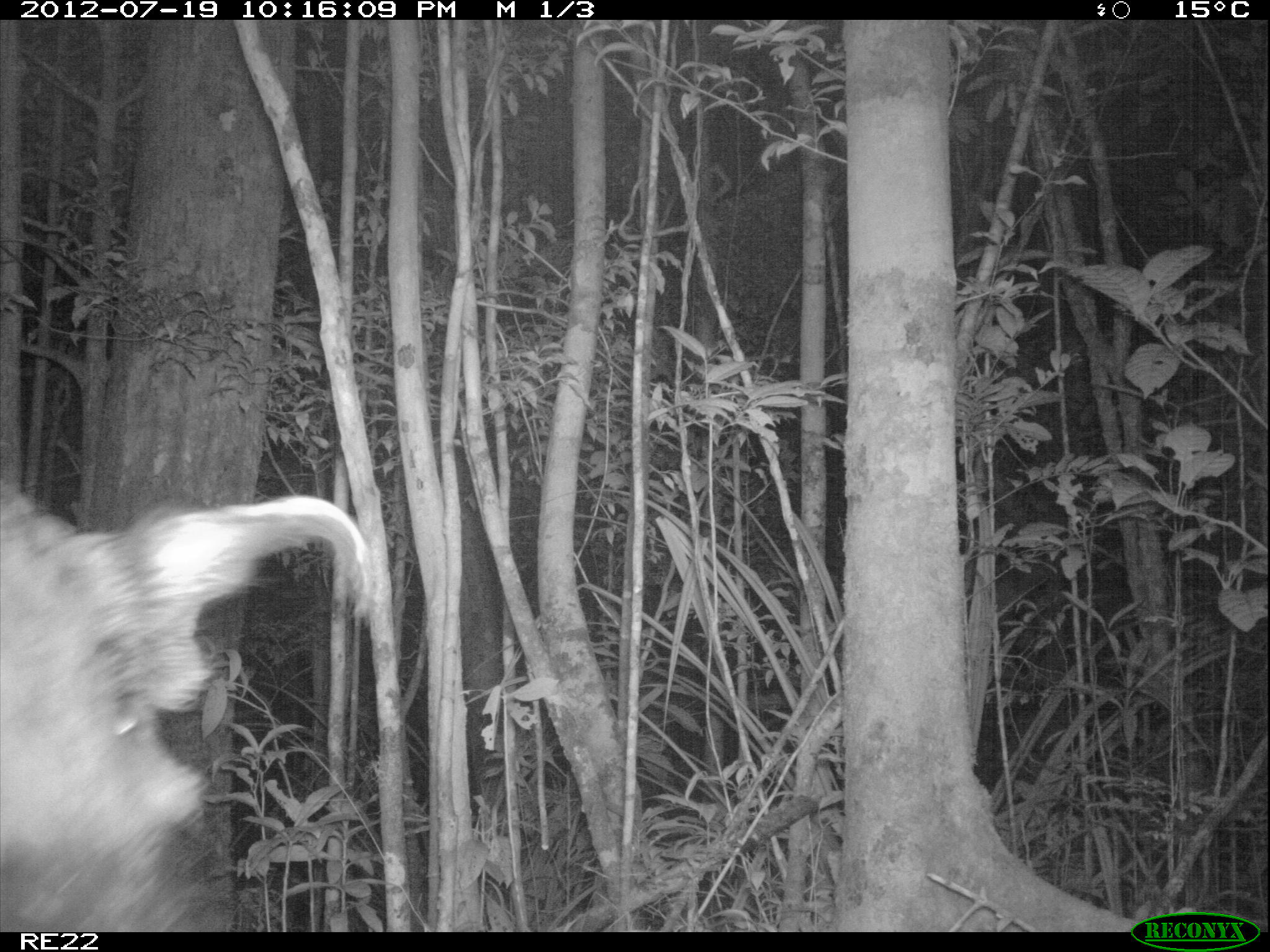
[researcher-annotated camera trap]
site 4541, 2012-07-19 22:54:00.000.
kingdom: Animalia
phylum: Chordata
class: Mammalia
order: Artiodactyla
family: Suidae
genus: Potamochoerus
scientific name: Potamochoerus larvatus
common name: bushpig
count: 1